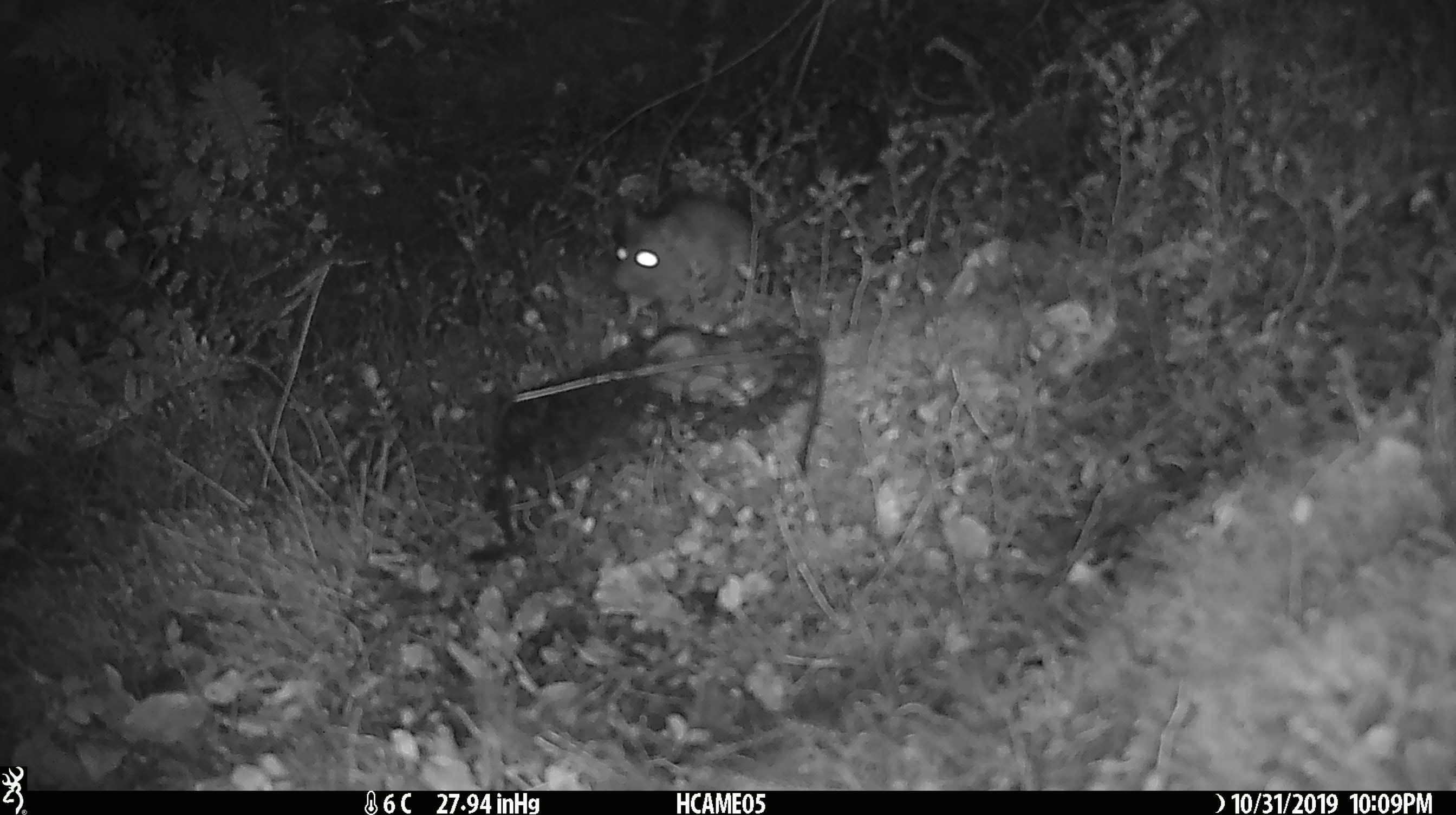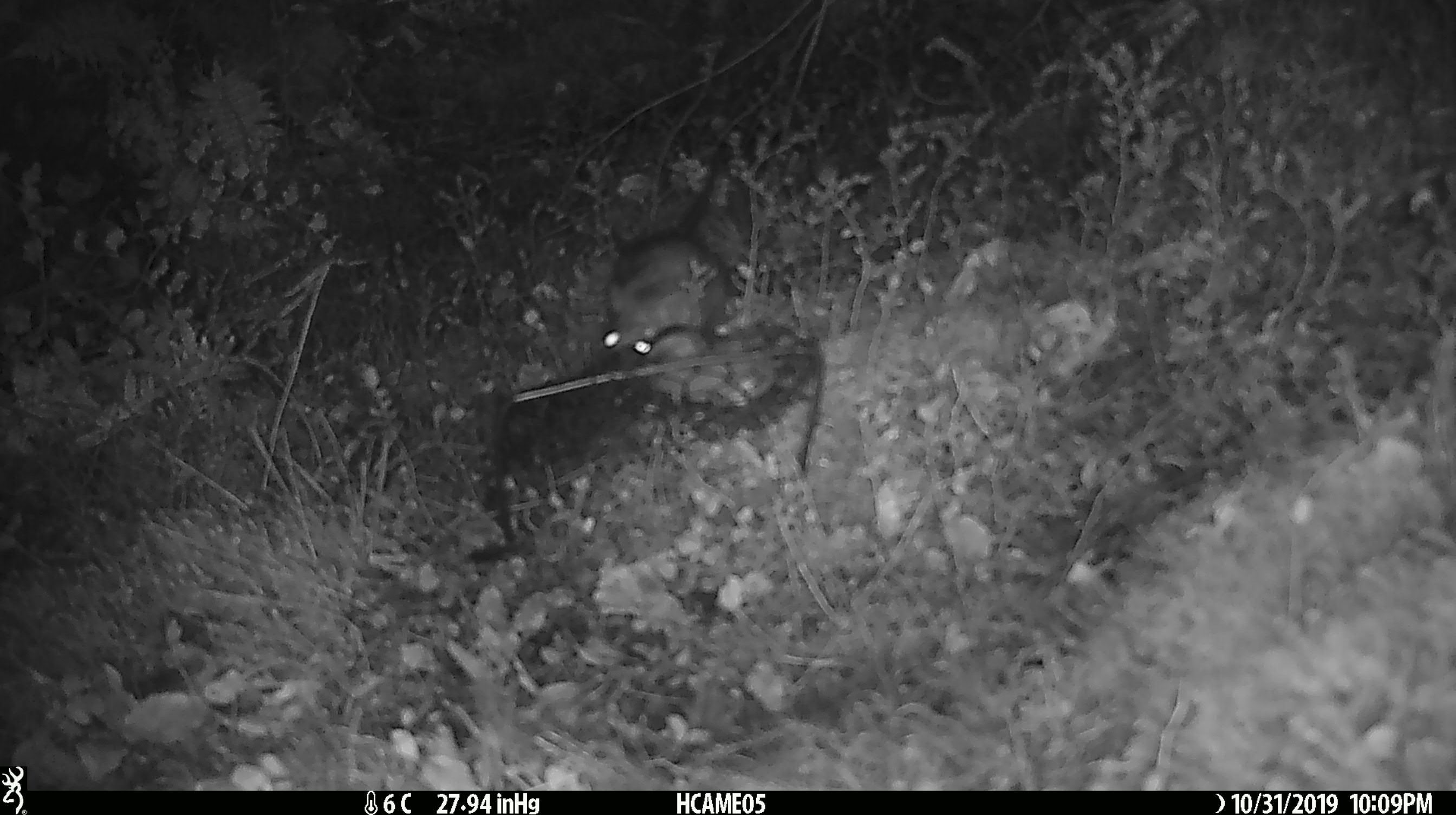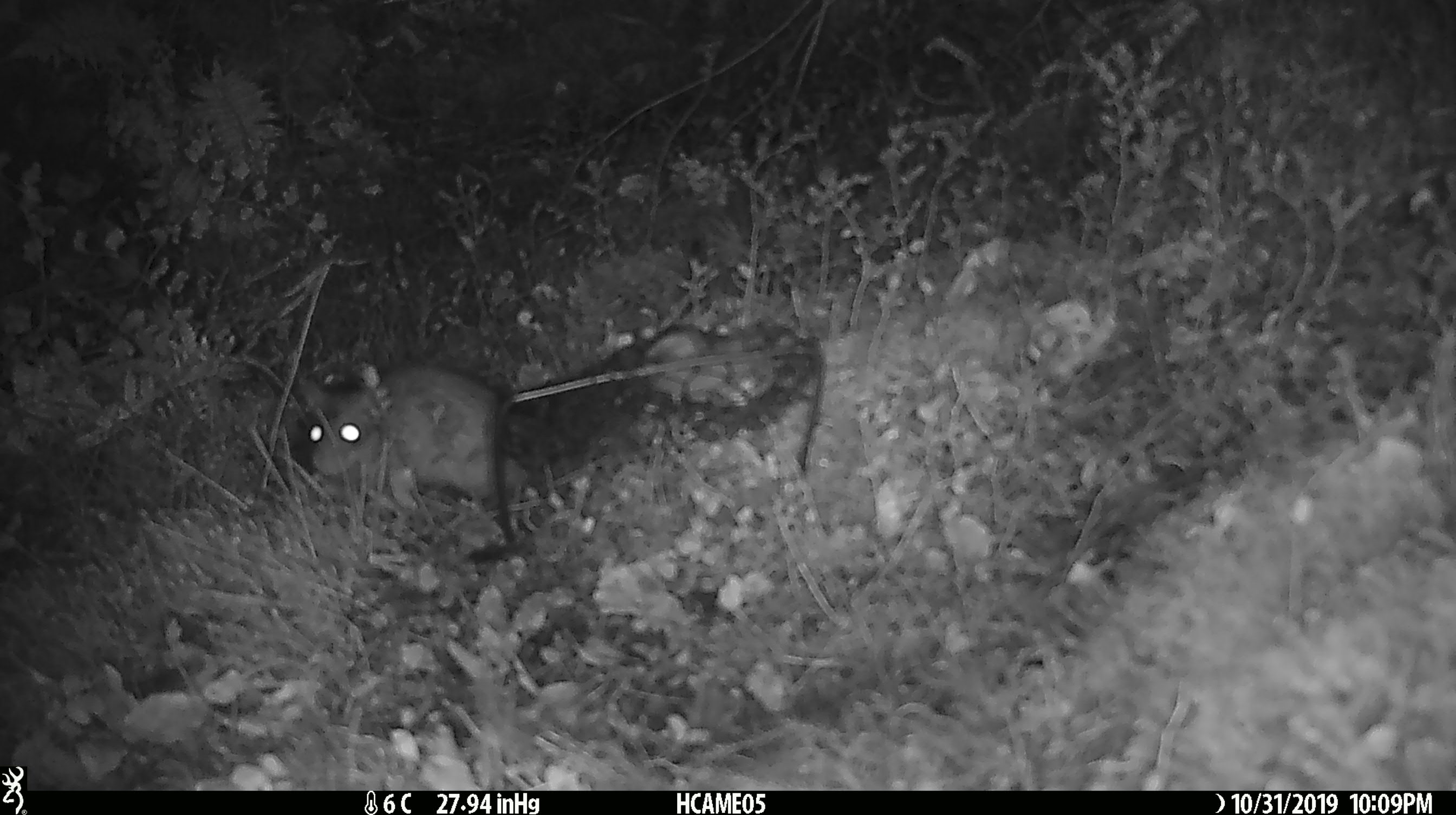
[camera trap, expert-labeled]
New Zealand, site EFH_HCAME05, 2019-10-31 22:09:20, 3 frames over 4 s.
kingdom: Animalia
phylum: Chordata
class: Mammalia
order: Rodentia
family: Muridae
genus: Rattus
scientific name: Rattus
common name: rat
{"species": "rat (Rattus)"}